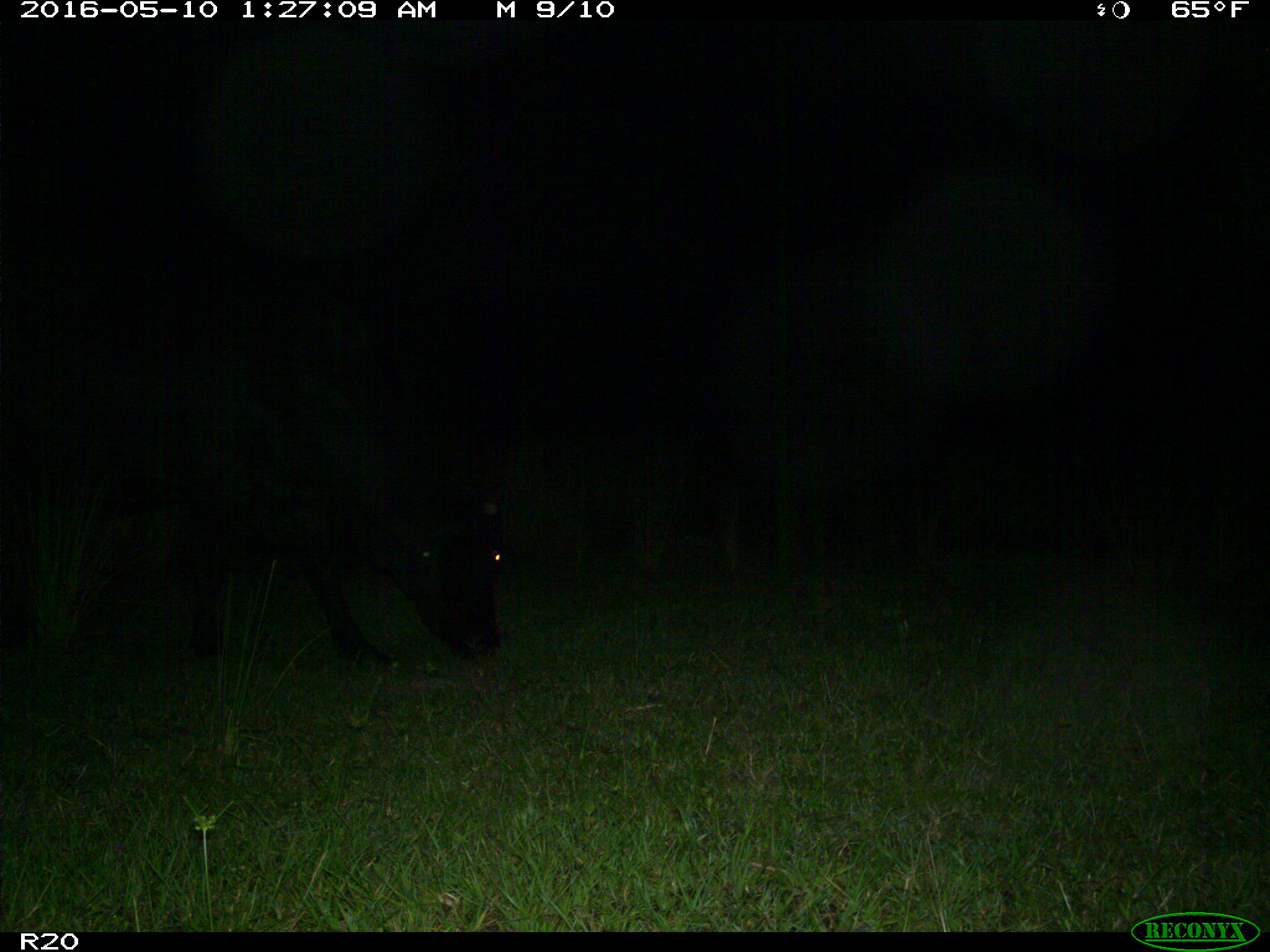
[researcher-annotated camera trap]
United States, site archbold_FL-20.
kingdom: Animalia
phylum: Chordata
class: Mammalia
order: Artiodactyla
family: Bovidae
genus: Bos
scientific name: Bos taurus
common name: domestic cow